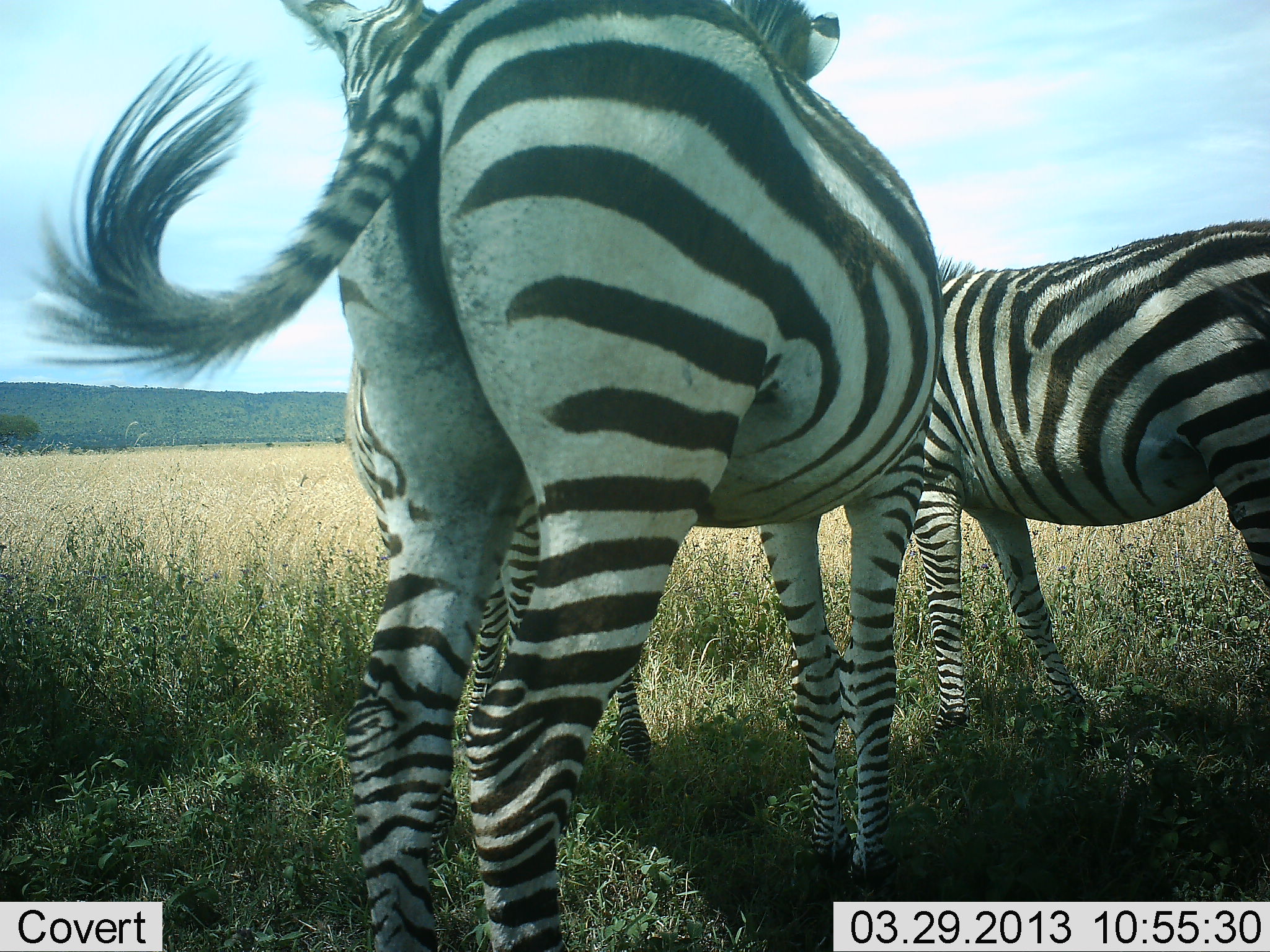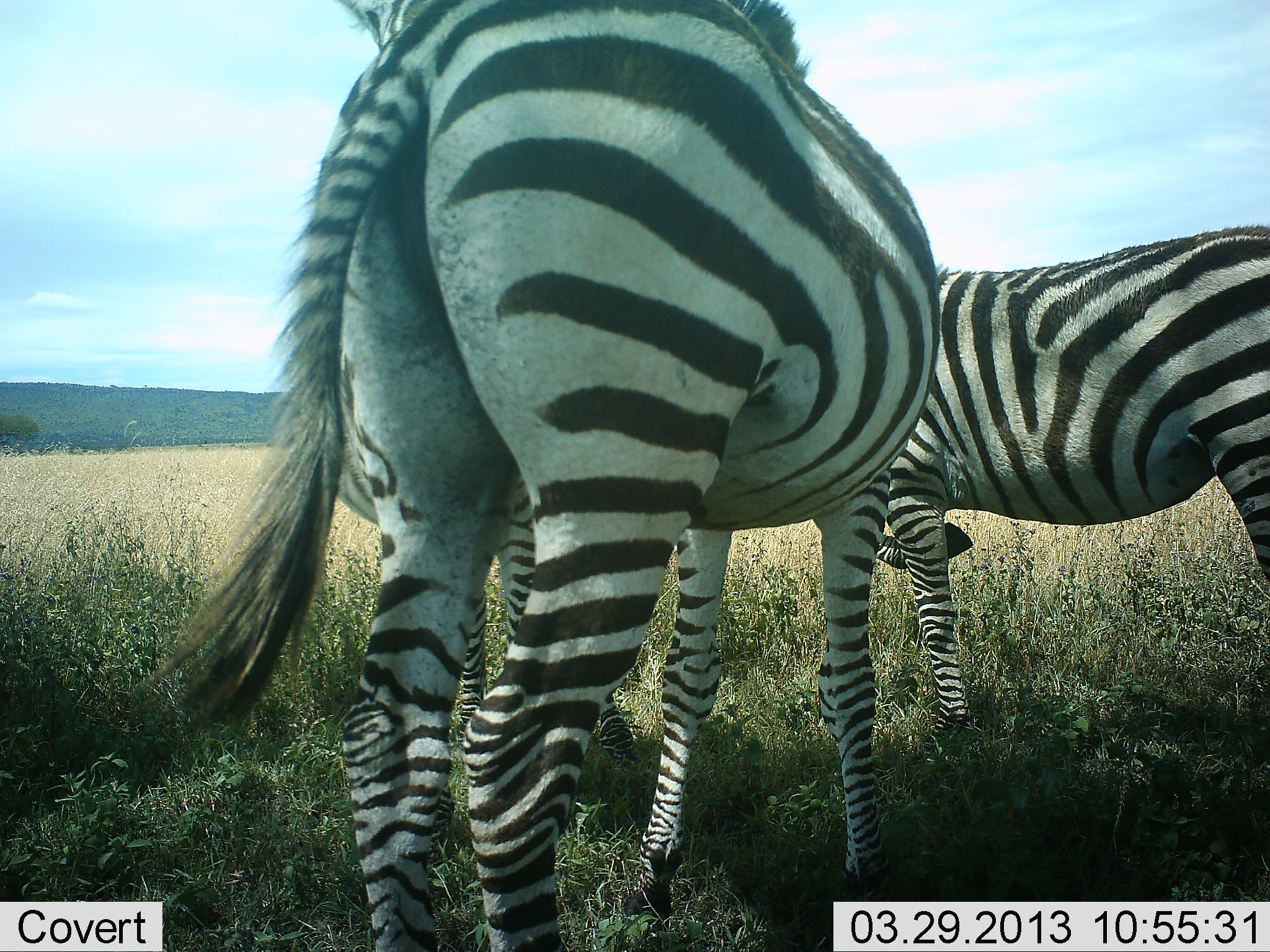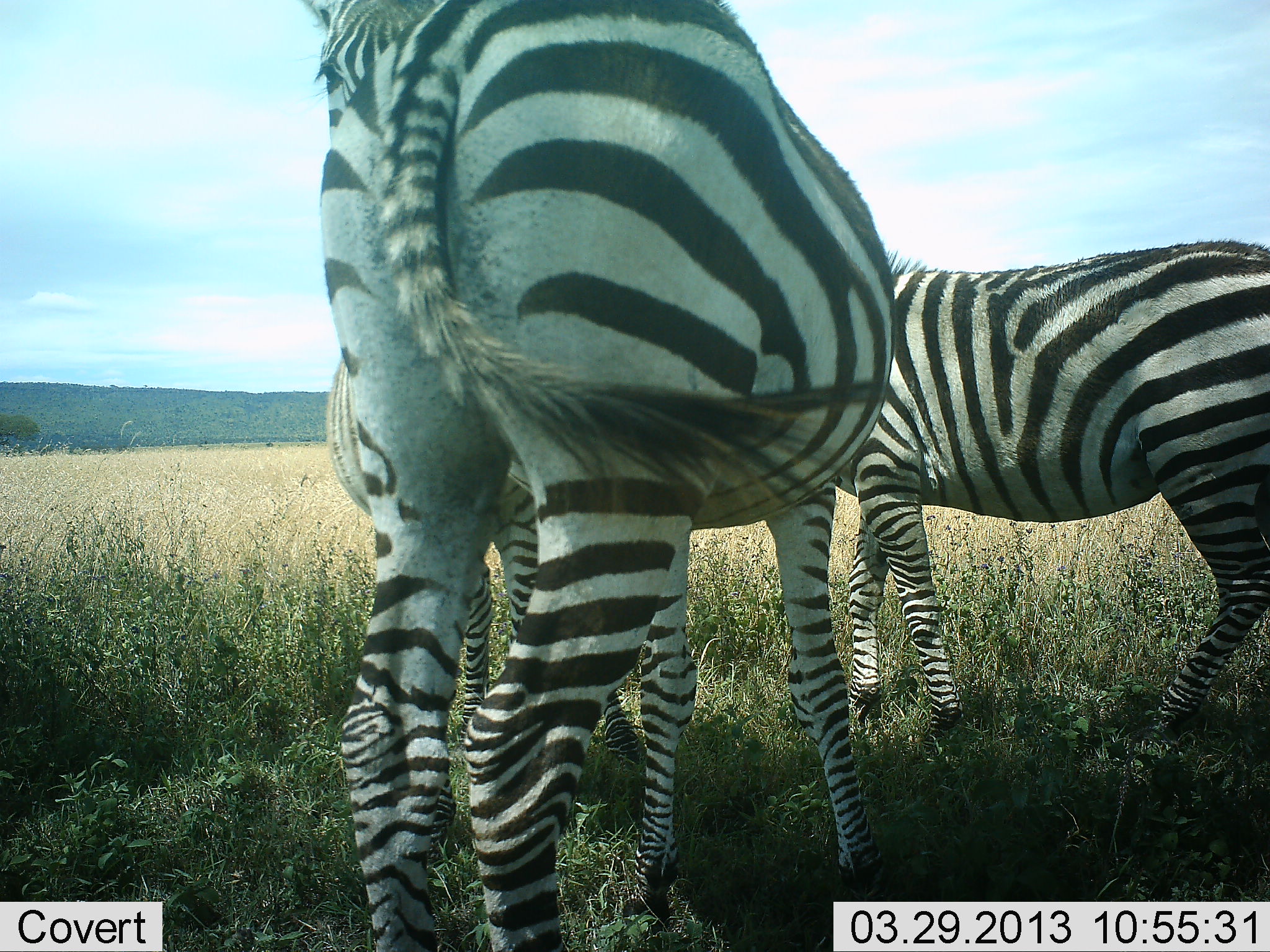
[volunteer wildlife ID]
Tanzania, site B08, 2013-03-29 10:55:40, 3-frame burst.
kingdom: Animalia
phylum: Chordata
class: Mammalia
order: Perissodactyla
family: Equidae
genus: Equus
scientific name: Equus quagga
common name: plains zebra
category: zebra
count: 3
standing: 81%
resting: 0%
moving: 10%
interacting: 32%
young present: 0%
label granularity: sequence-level